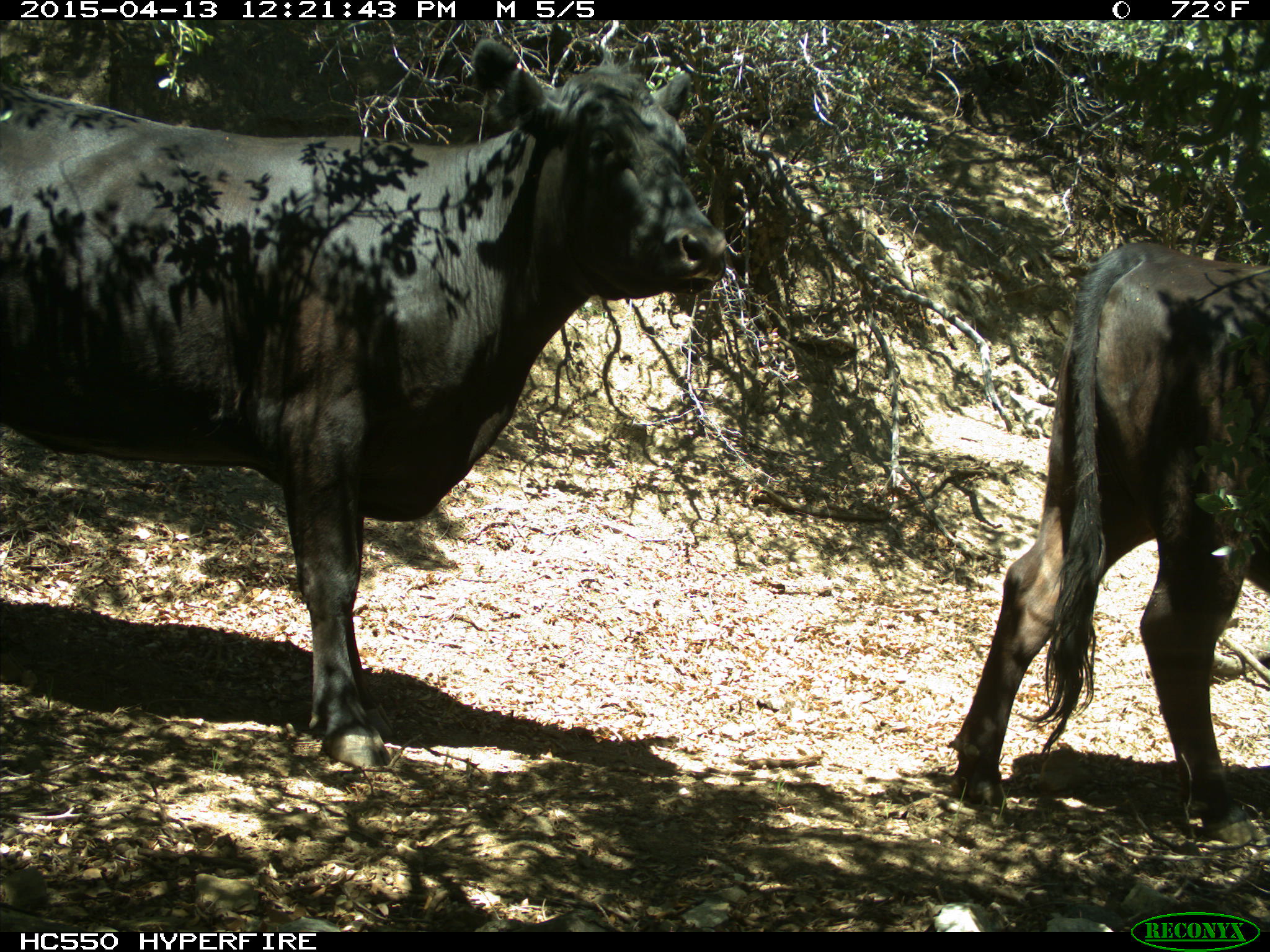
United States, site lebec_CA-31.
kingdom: Animalia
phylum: Chordata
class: Mammalia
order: Artiodactyla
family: Bovidae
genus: Bos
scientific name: Bos taurus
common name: domestic cow